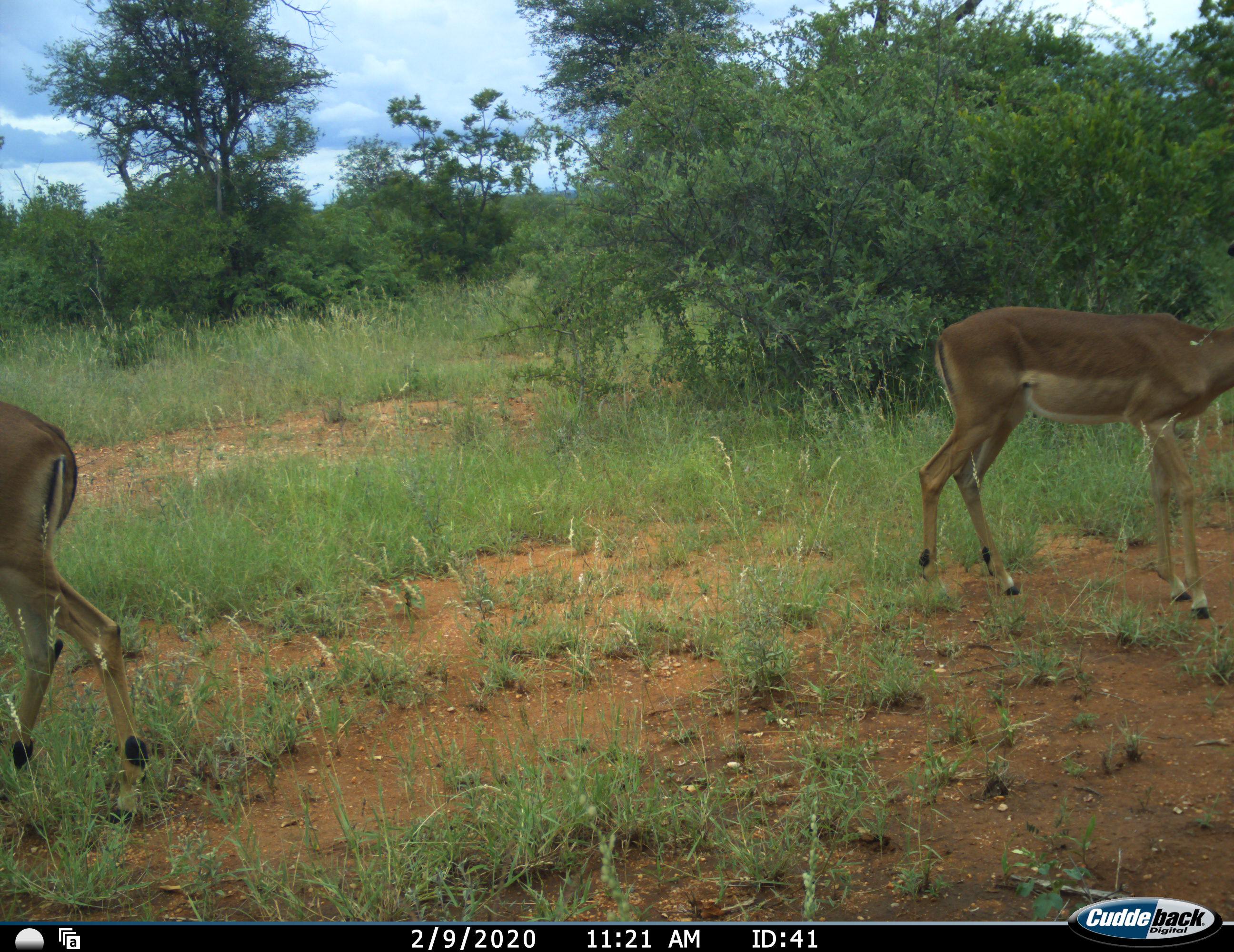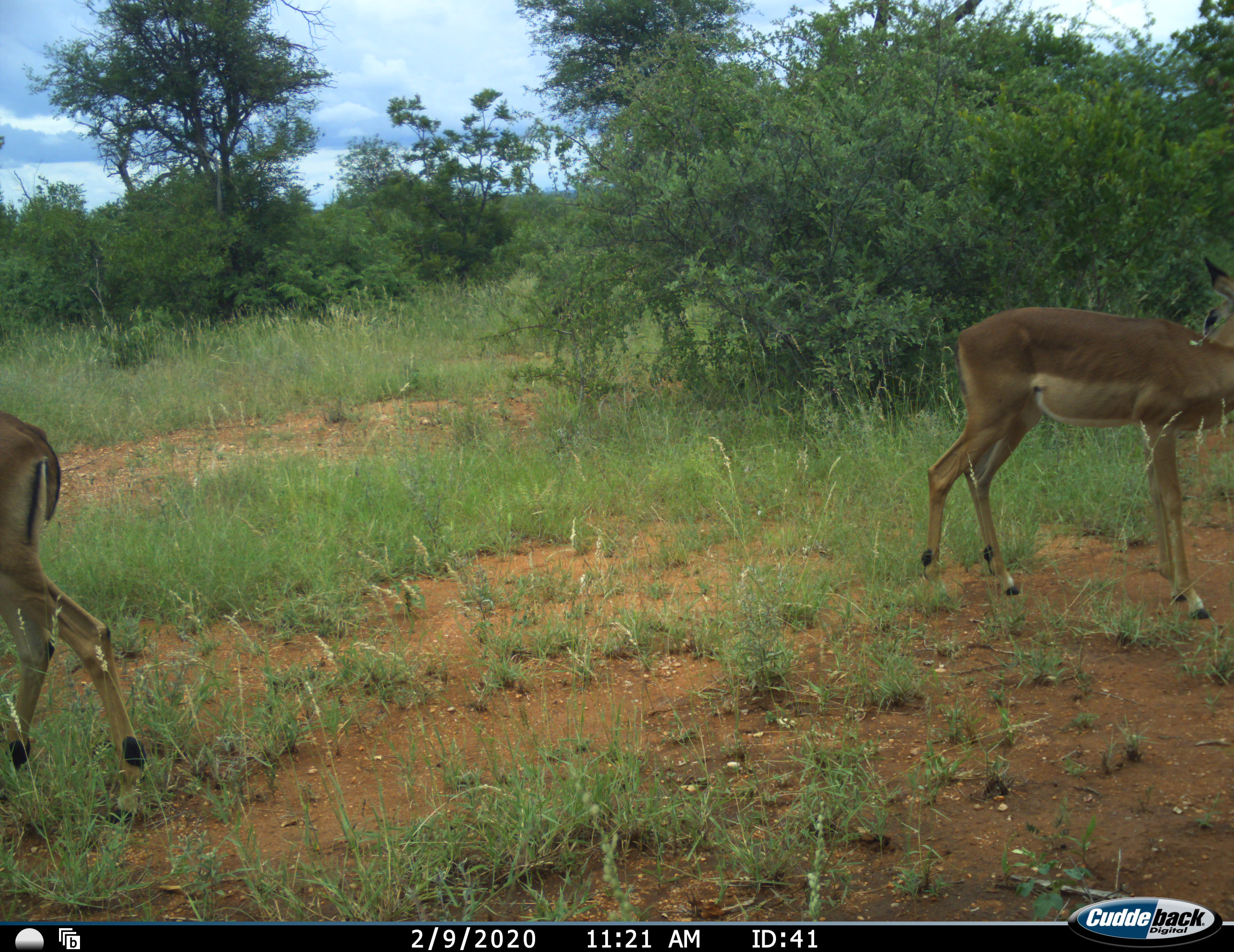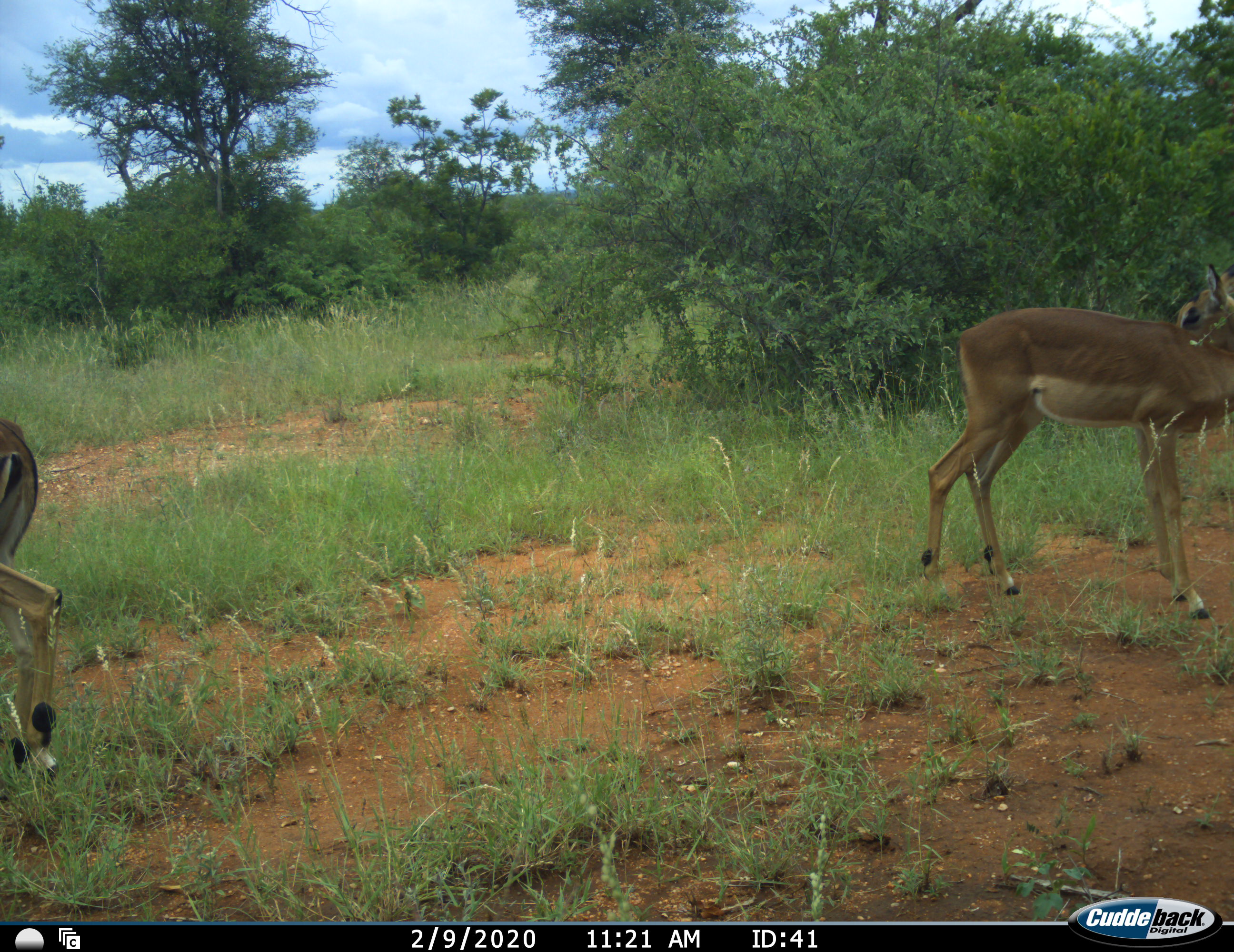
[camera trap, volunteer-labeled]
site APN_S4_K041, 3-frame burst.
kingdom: Animalia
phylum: Chordata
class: Mammalia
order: Artiodactyla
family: Bovidae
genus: Aepyceros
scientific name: Aepyceros melampus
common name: impala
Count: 2.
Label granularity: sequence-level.